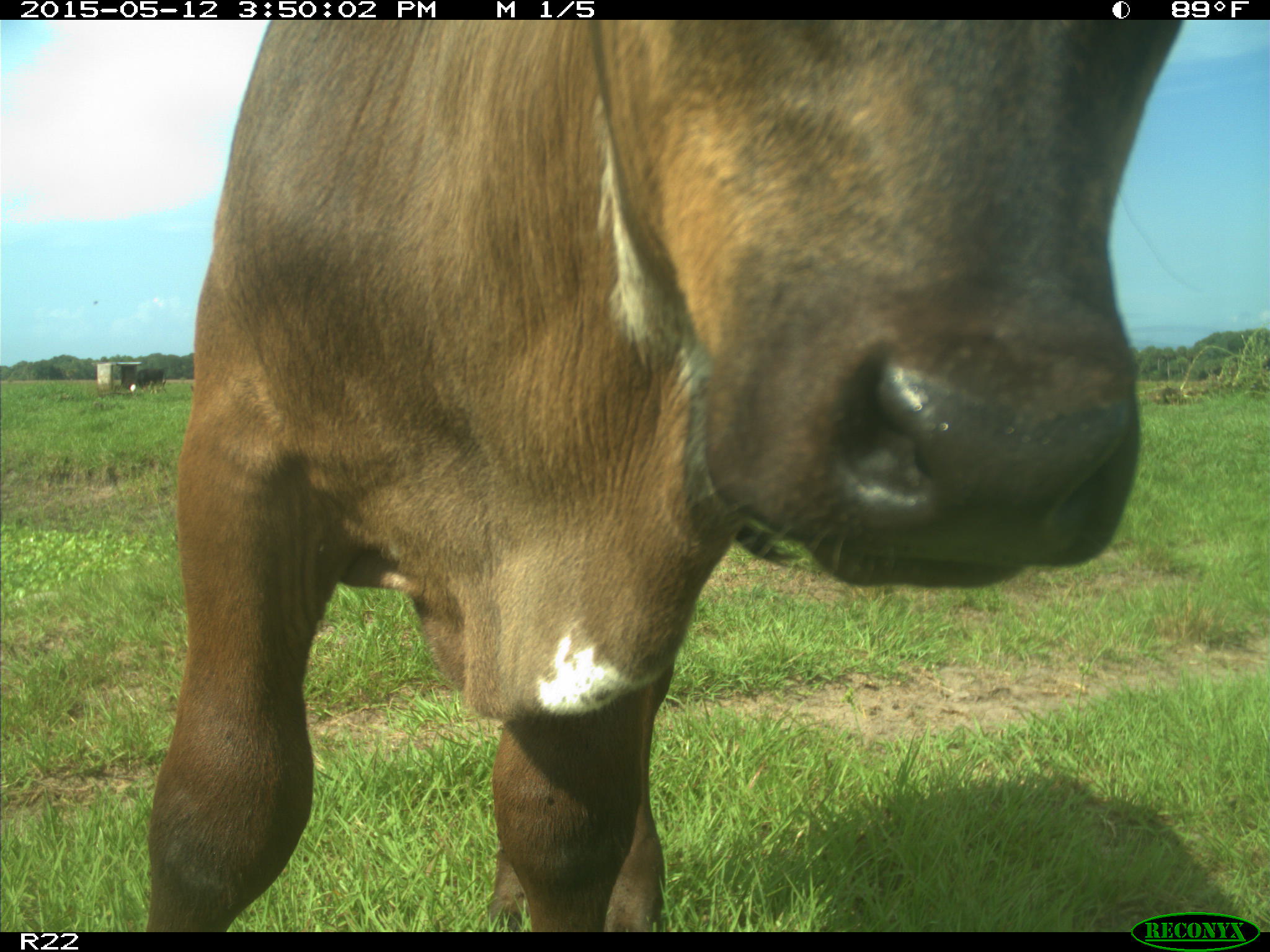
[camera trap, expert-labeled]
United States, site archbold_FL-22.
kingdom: Animalia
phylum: Chordata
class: Mammalia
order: Artiodactyla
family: Bovidae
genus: Bos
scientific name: Bos taurus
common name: domestic cow